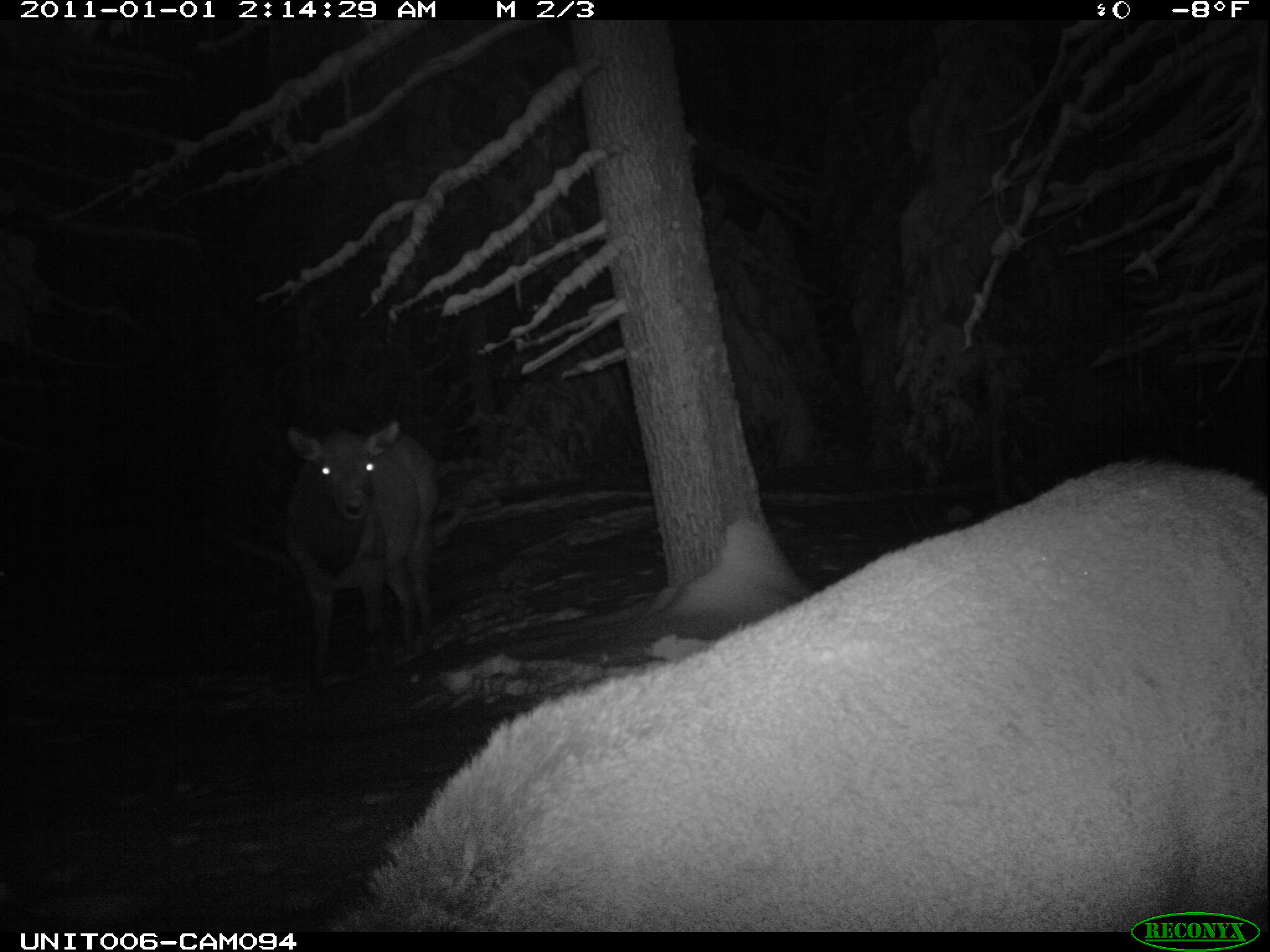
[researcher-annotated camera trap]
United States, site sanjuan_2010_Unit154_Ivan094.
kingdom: Animalia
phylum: Chordata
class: Mammalia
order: Artiodactyla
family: Cervidae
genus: Cervus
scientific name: Cervus elaphus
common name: red deer